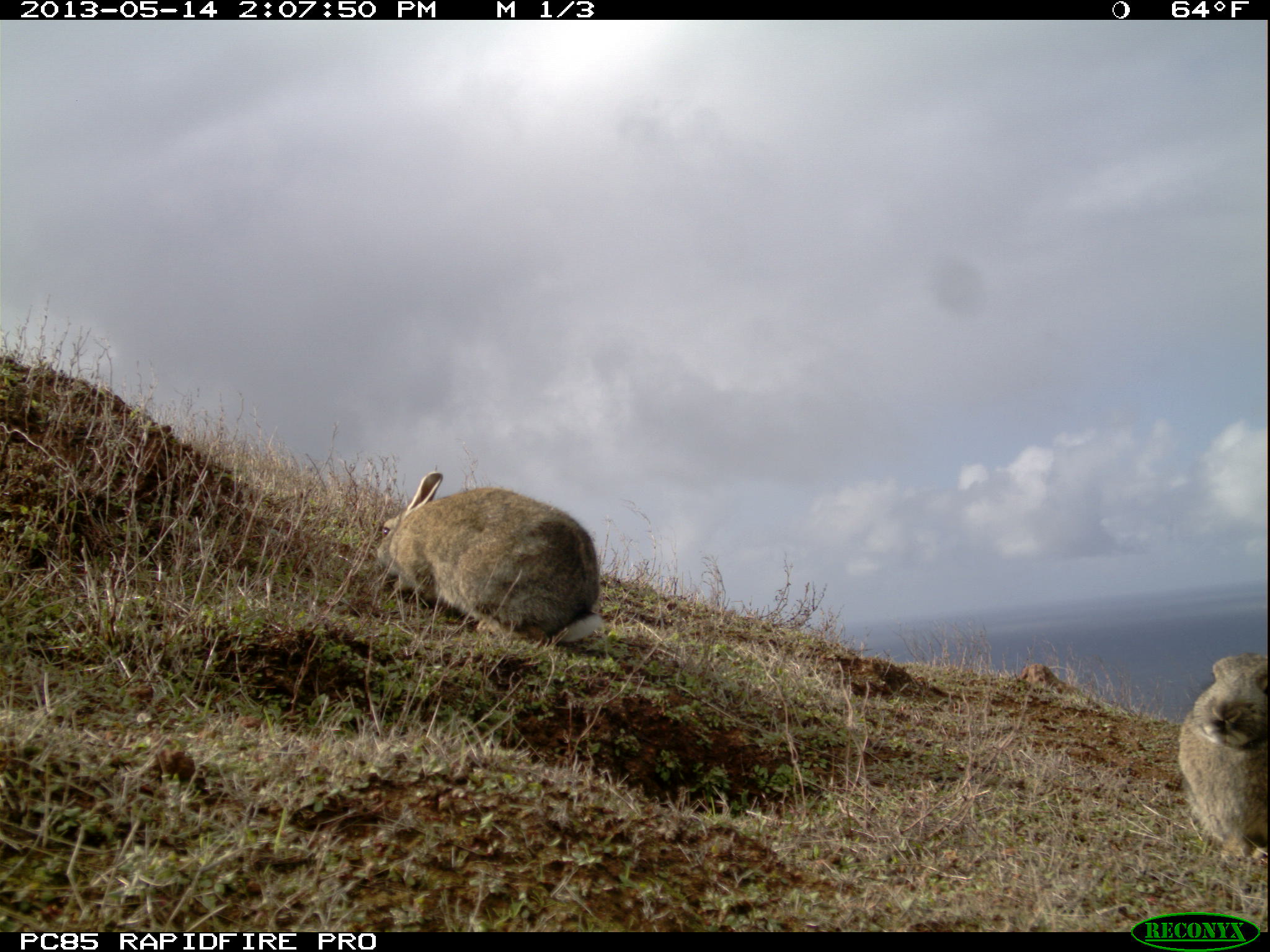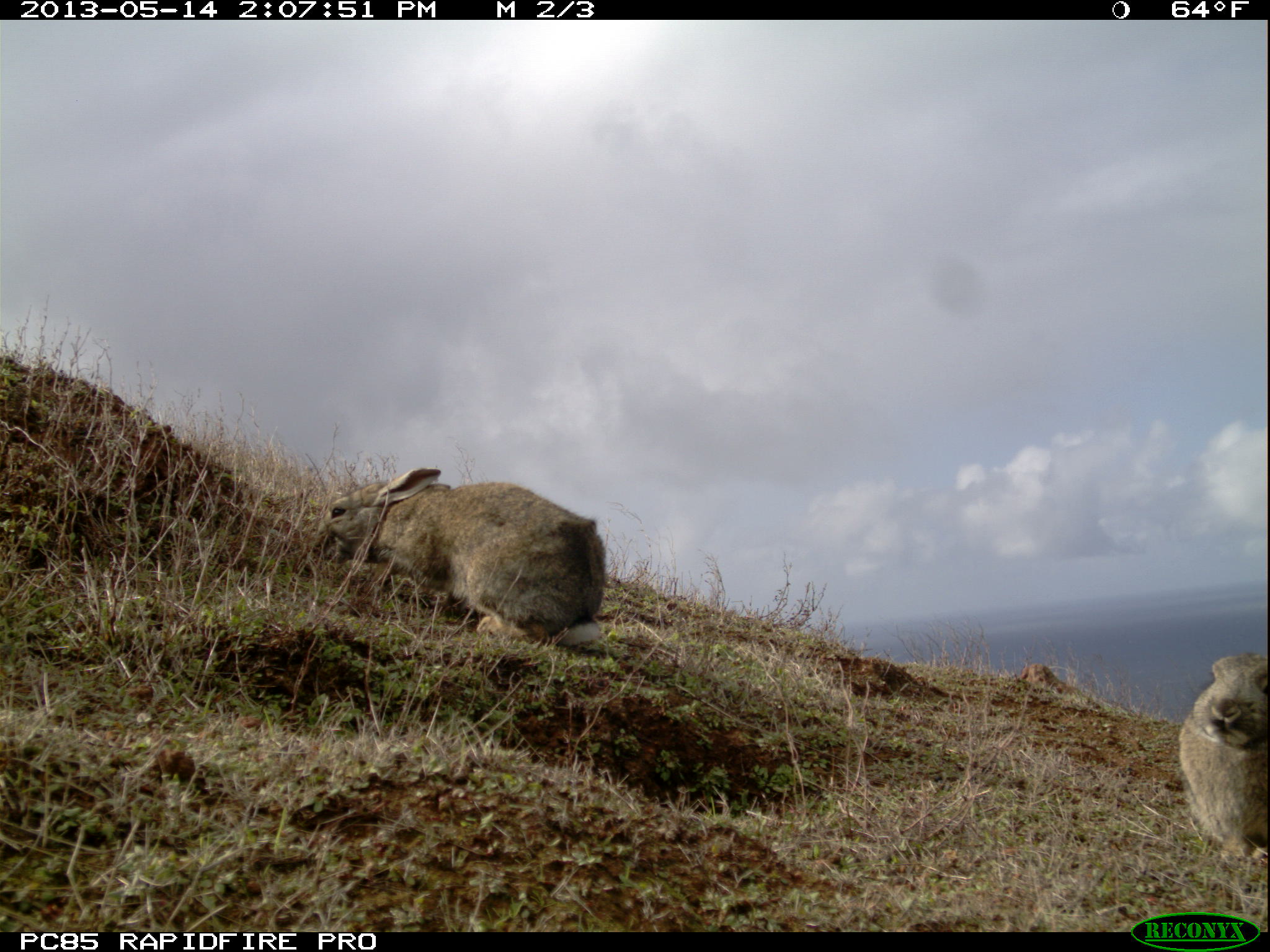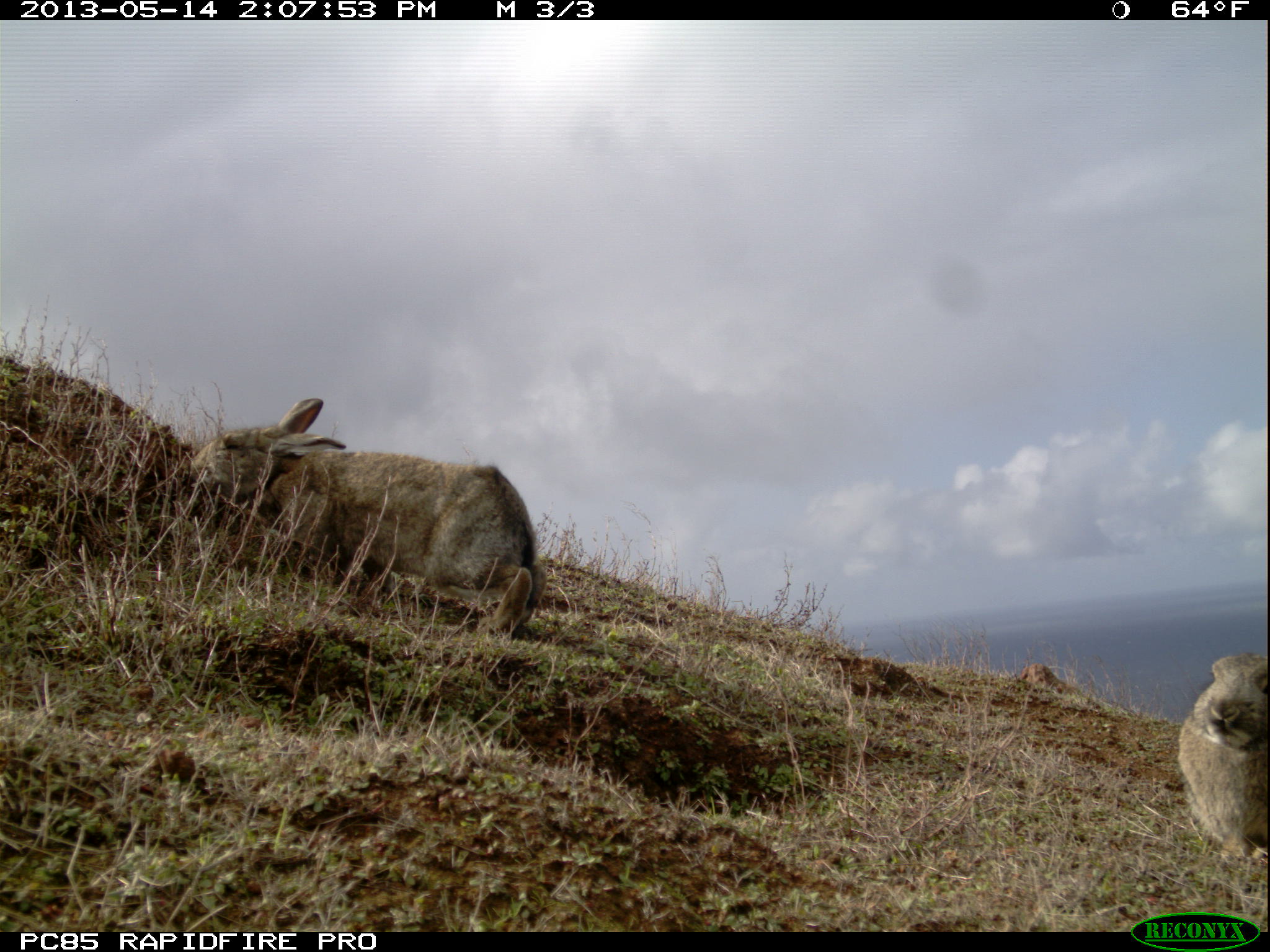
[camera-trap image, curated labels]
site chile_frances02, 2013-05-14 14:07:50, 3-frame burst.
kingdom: Animalia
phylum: Chordata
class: Mammalia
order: Lagomorpha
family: Leporidae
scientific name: Leporidae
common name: rabbits and hares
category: rabbit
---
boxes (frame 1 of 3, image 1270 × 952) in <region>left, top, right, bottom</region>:
rabbit: <region>371, 469, 603, 650</region>; <region>1176, 651, 1270, 868</region>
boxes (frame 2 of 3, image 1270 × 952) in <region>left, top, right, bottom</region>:
rabbit: <region>313, 462, 608, 654</region>; <region>1177, 652, 1269, 871</region>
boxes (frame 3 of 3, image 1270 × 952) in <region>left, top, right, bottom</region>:
rabbit: <region>188, 395, 538, 644</region>; <region>1176, 649, 1269, 866</region>